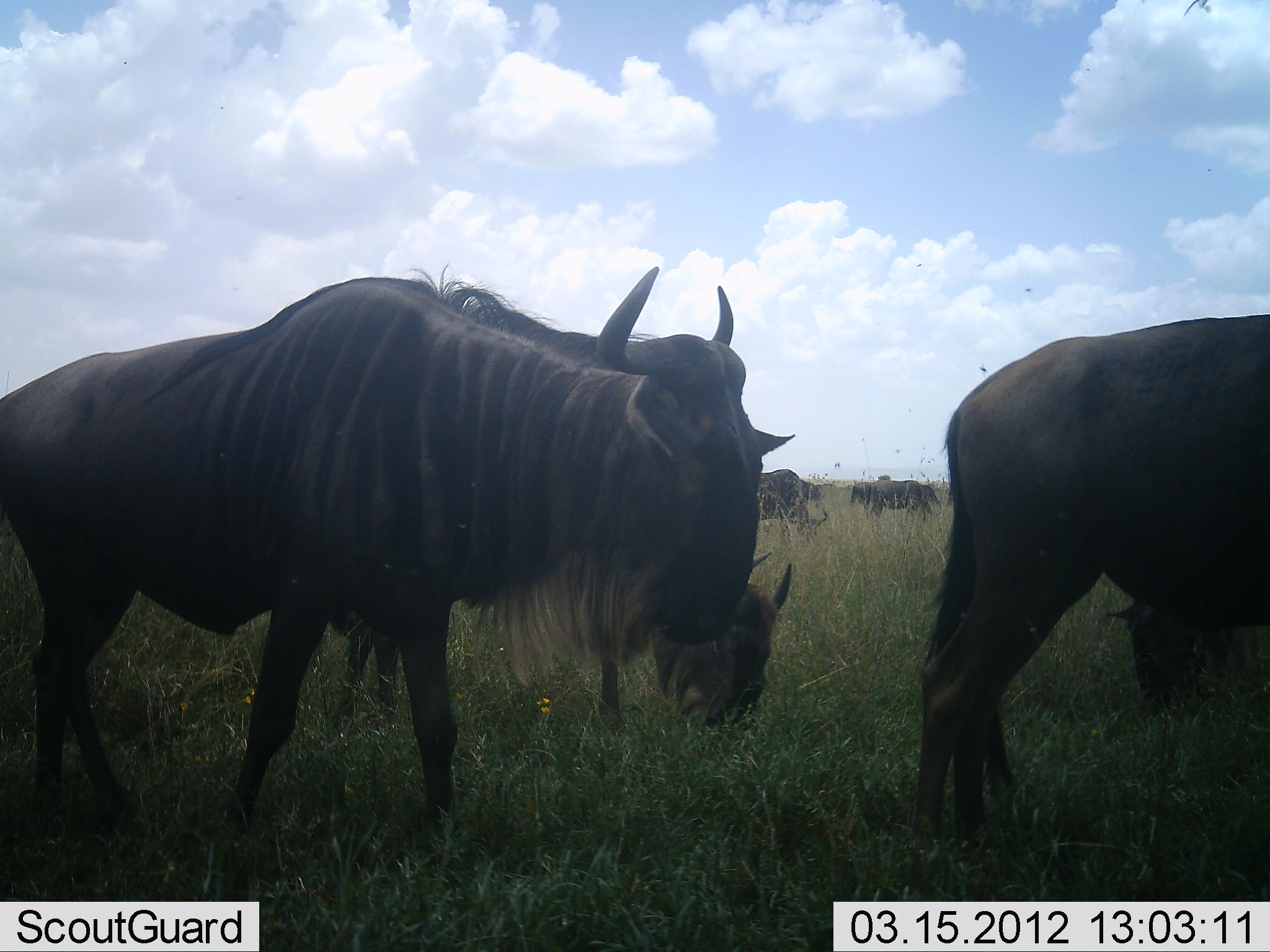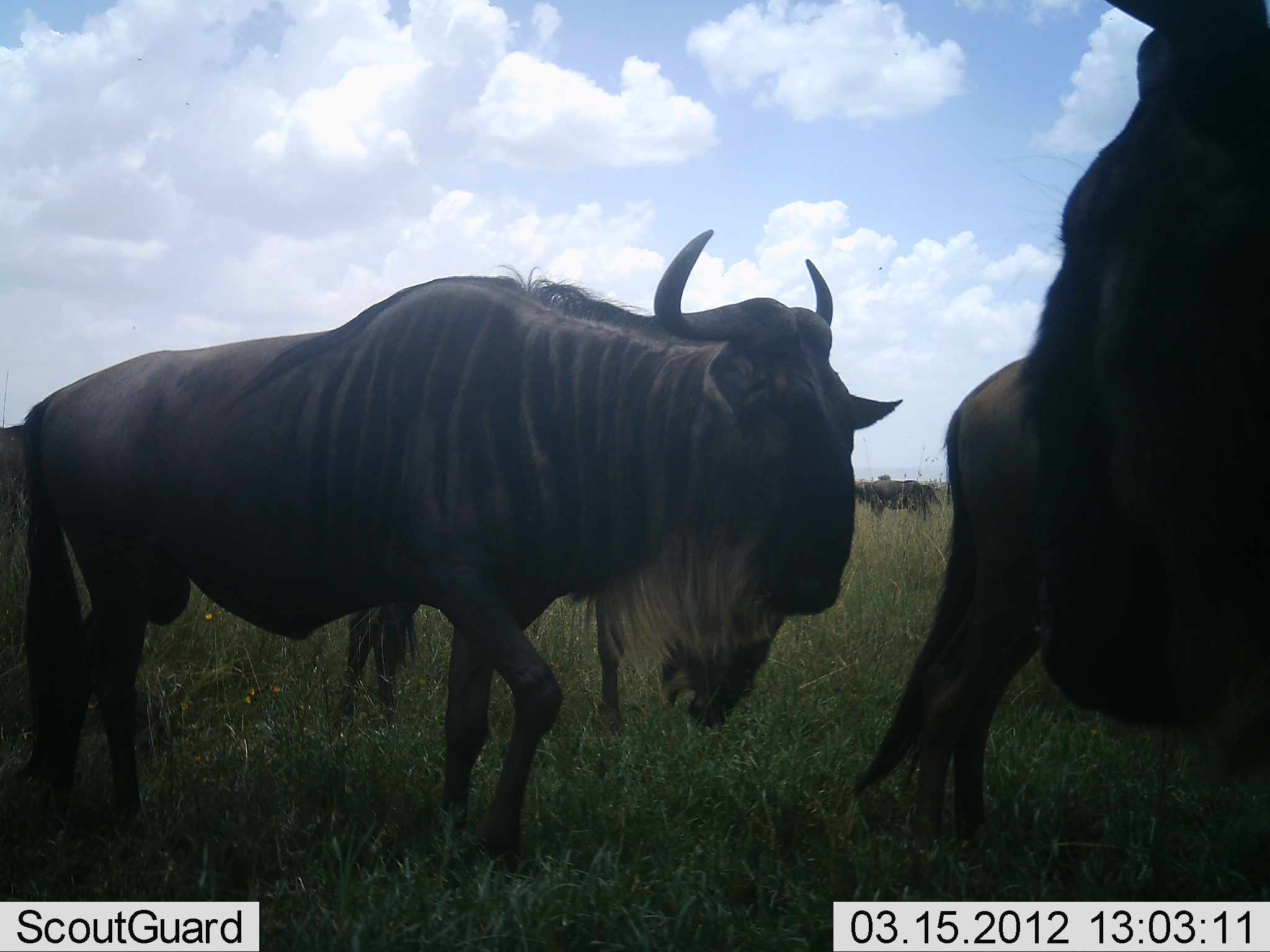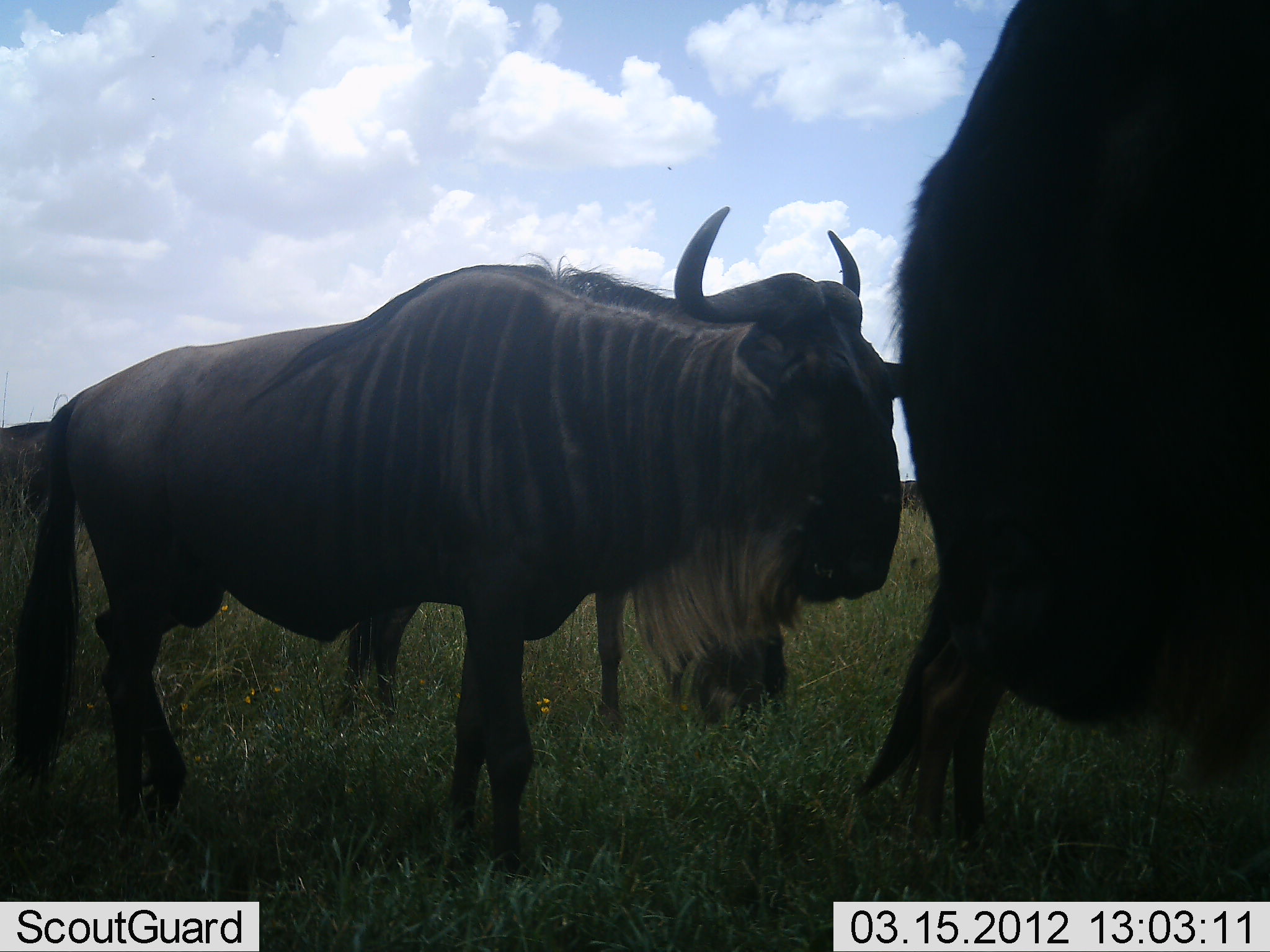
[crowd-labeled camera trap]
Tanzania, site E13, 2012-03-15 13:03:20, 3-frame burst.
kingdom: Animalia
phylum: Chordata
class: Mammalia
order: Artiodactyla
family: Bovidae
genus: Connochaetes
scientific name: Connochaetes taurinus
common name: blue wildebeest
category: wildebeest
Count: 5.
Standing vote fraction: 80%.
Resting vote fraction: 0%.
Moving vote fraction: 60%.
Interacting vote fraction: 0%.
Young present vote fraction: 4%.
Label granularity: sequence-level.